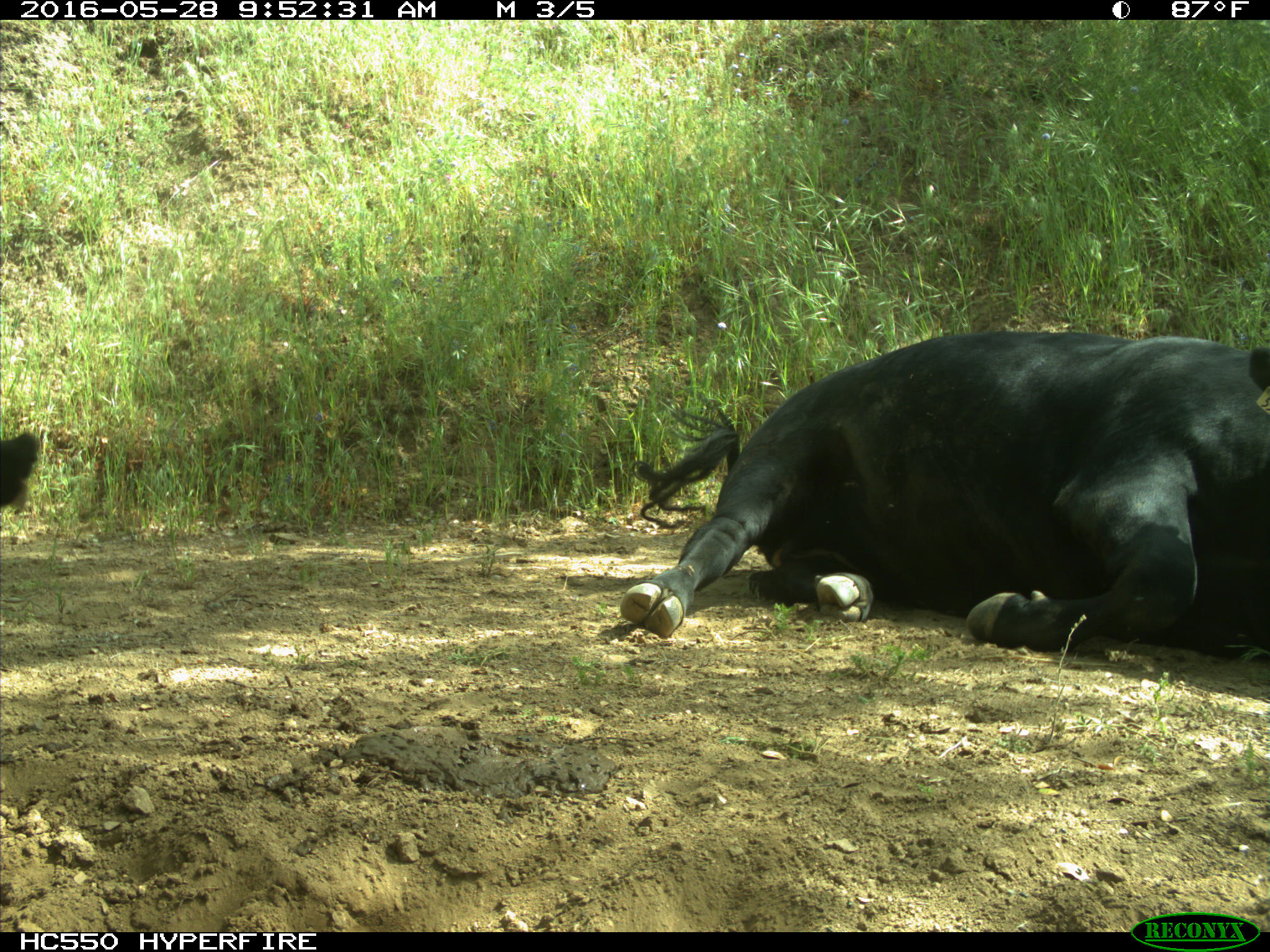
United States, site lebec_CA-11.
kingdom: Animalia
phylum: Chordata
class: Mammalia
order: Artiodactyla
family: Bovidae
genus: Bos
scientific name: Bos taurus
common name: domestic cow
Bos taurus (domestic cow).